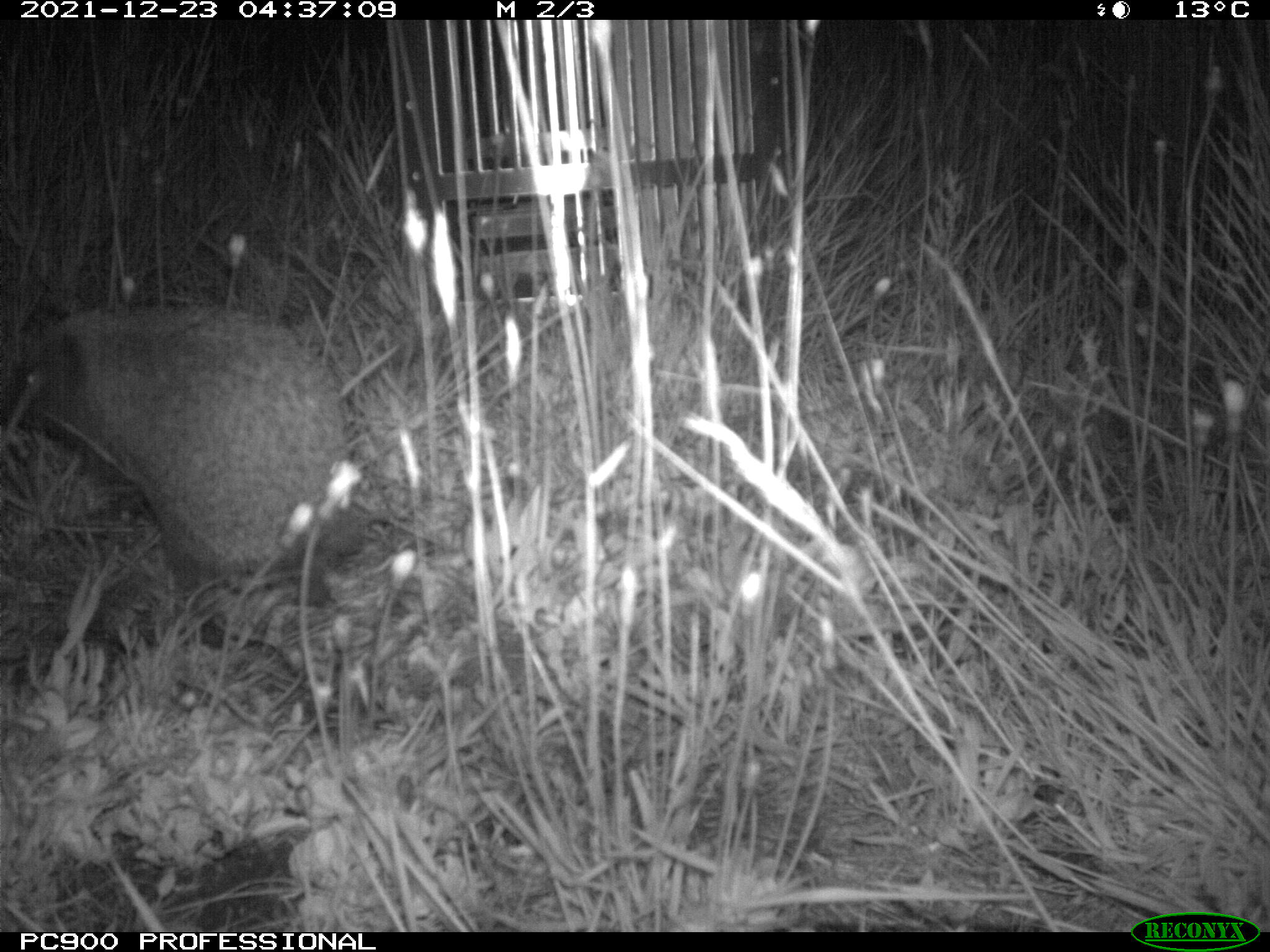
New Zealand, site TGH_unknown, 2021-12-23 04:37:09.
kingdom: Animalia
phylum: Chordata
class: Mammalia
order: Eulipotyphla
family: Erinaceidae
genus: Erinaceus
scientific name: Erinaceus europaeus europaeus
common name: european hedgehog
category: hedgehog